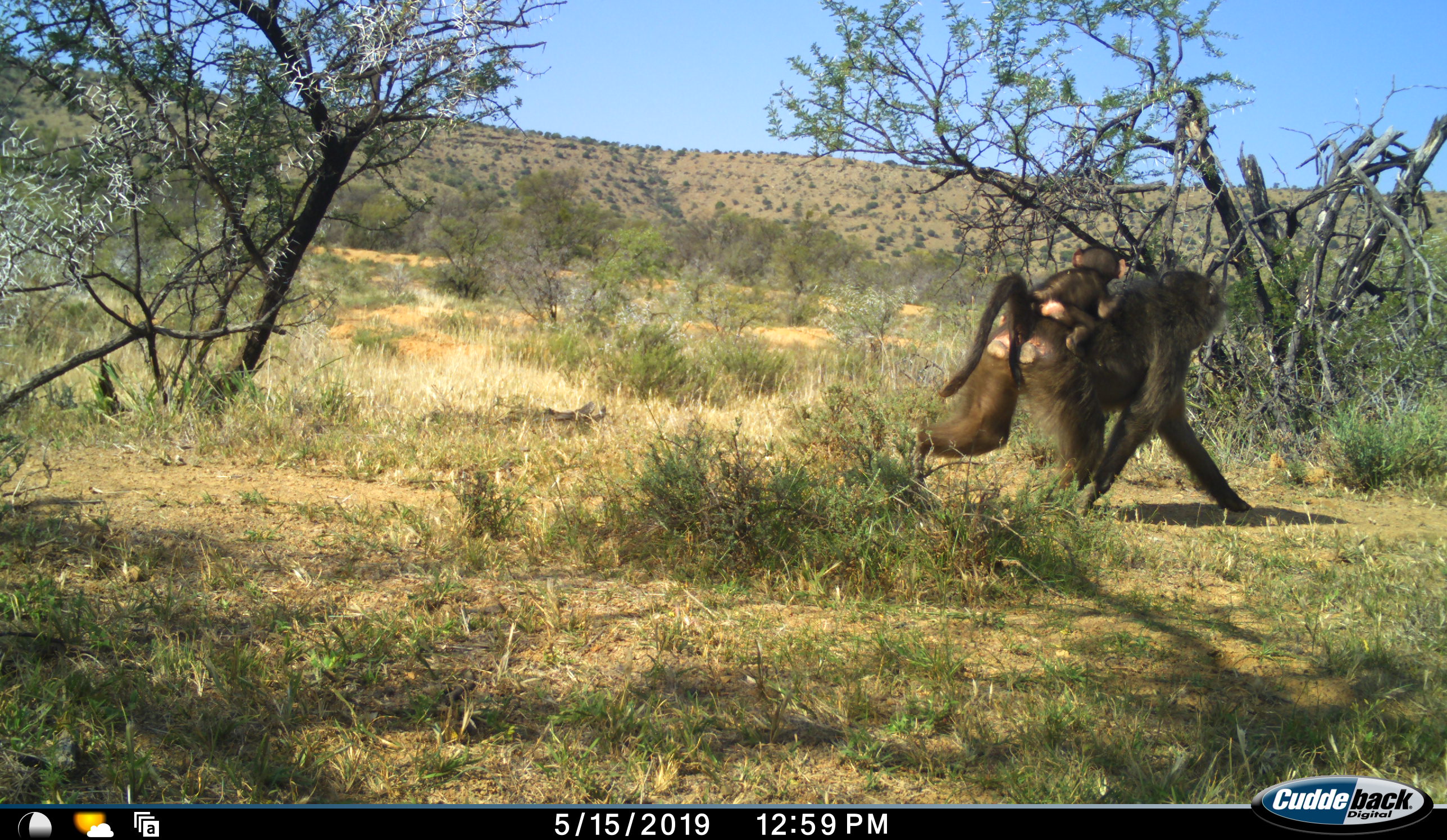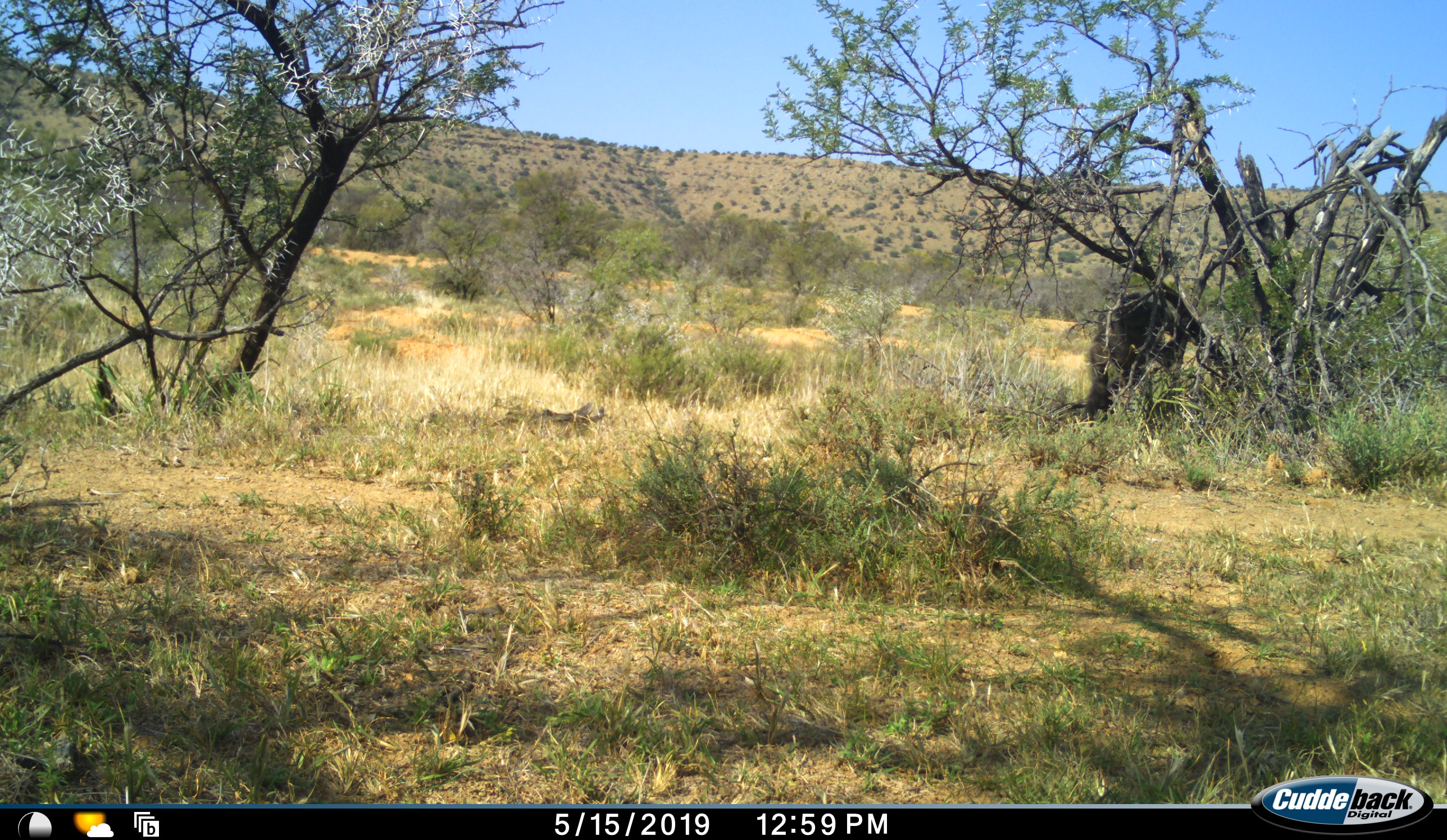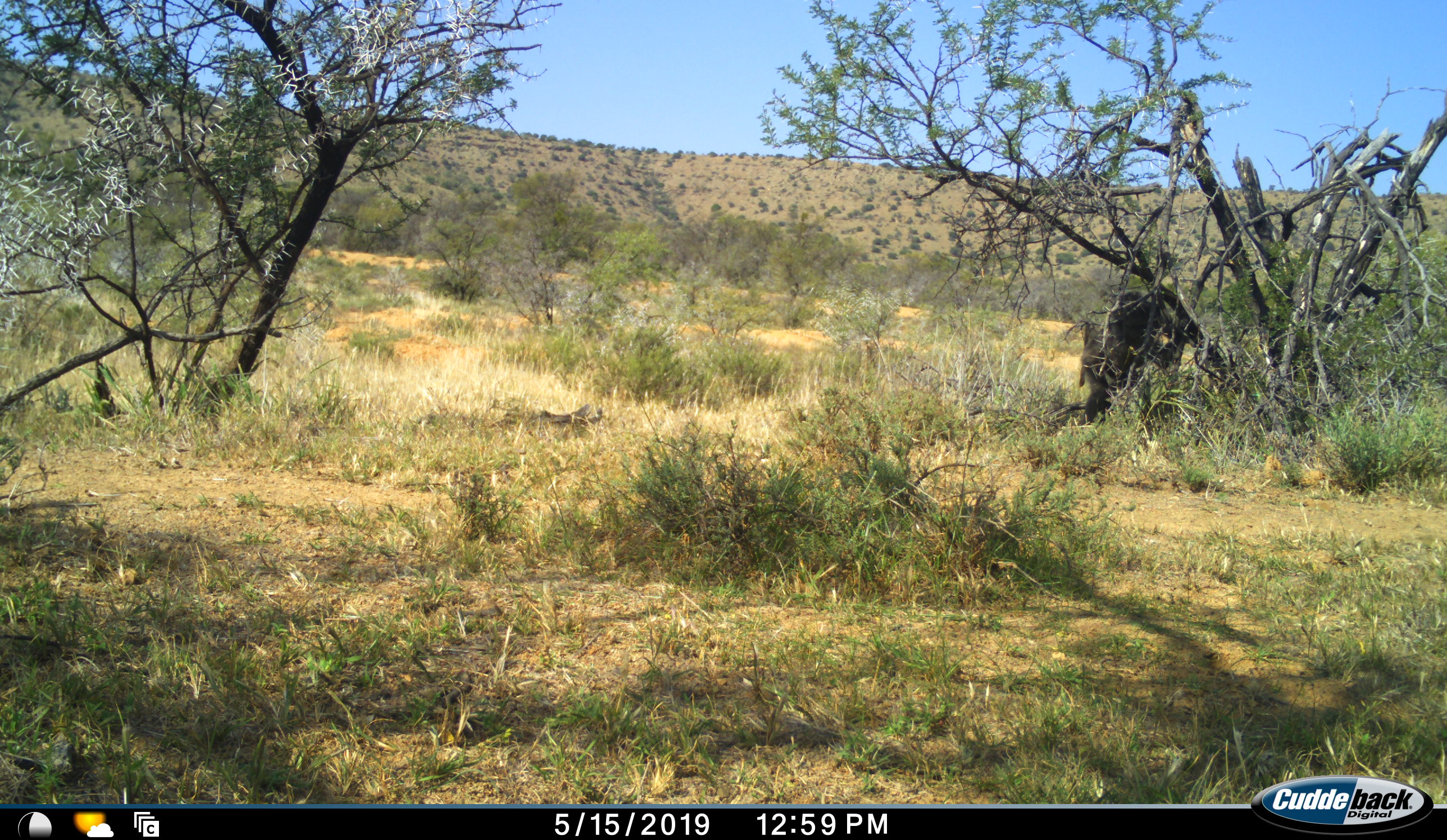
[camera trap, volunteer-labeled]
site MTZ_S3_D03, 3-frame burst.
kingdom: Animalia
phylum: Chordata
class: Mammalia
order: Primates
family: Cercopithecidae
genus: Papio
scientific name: Papio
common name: baboon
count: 2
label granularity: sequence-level